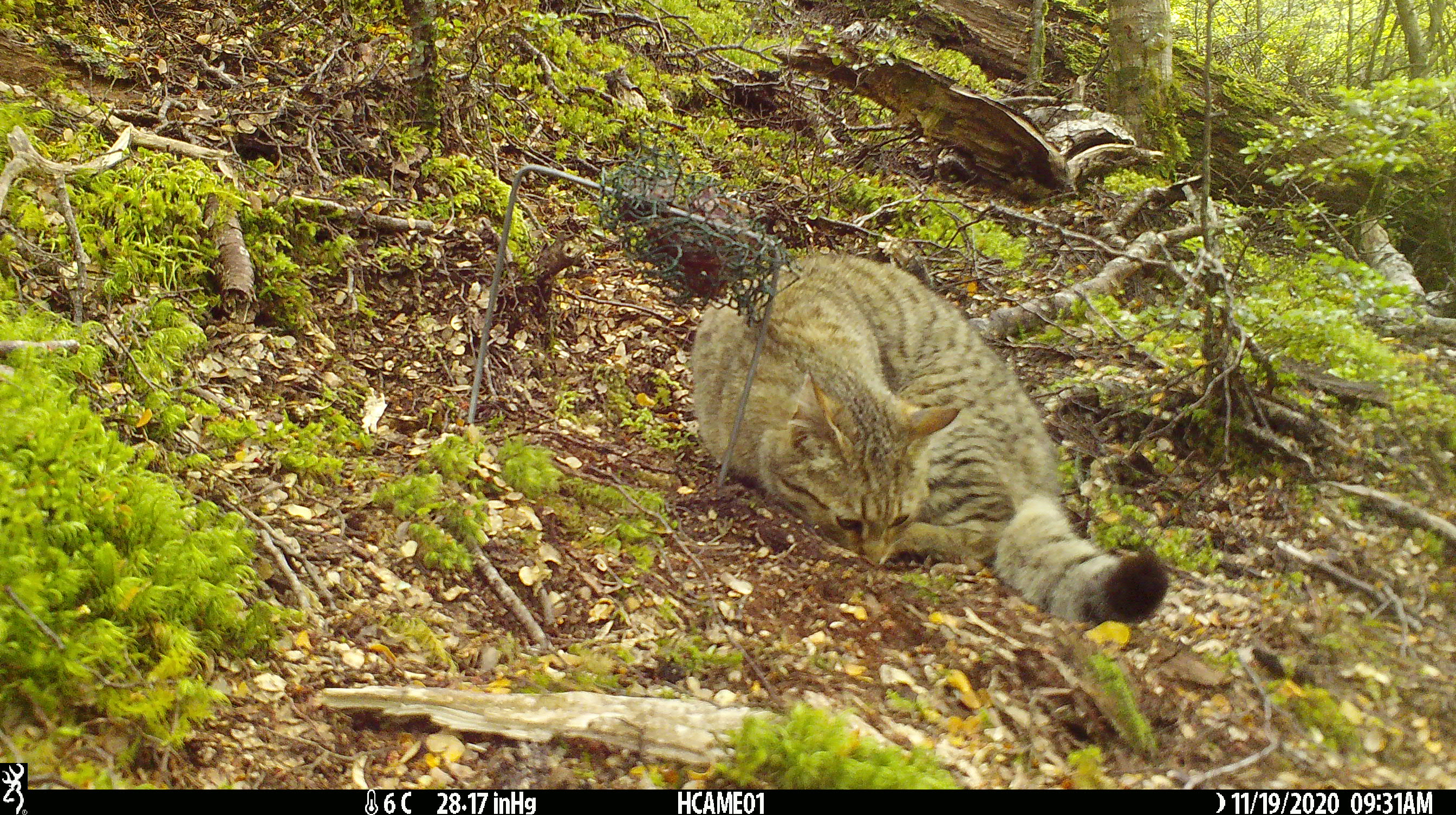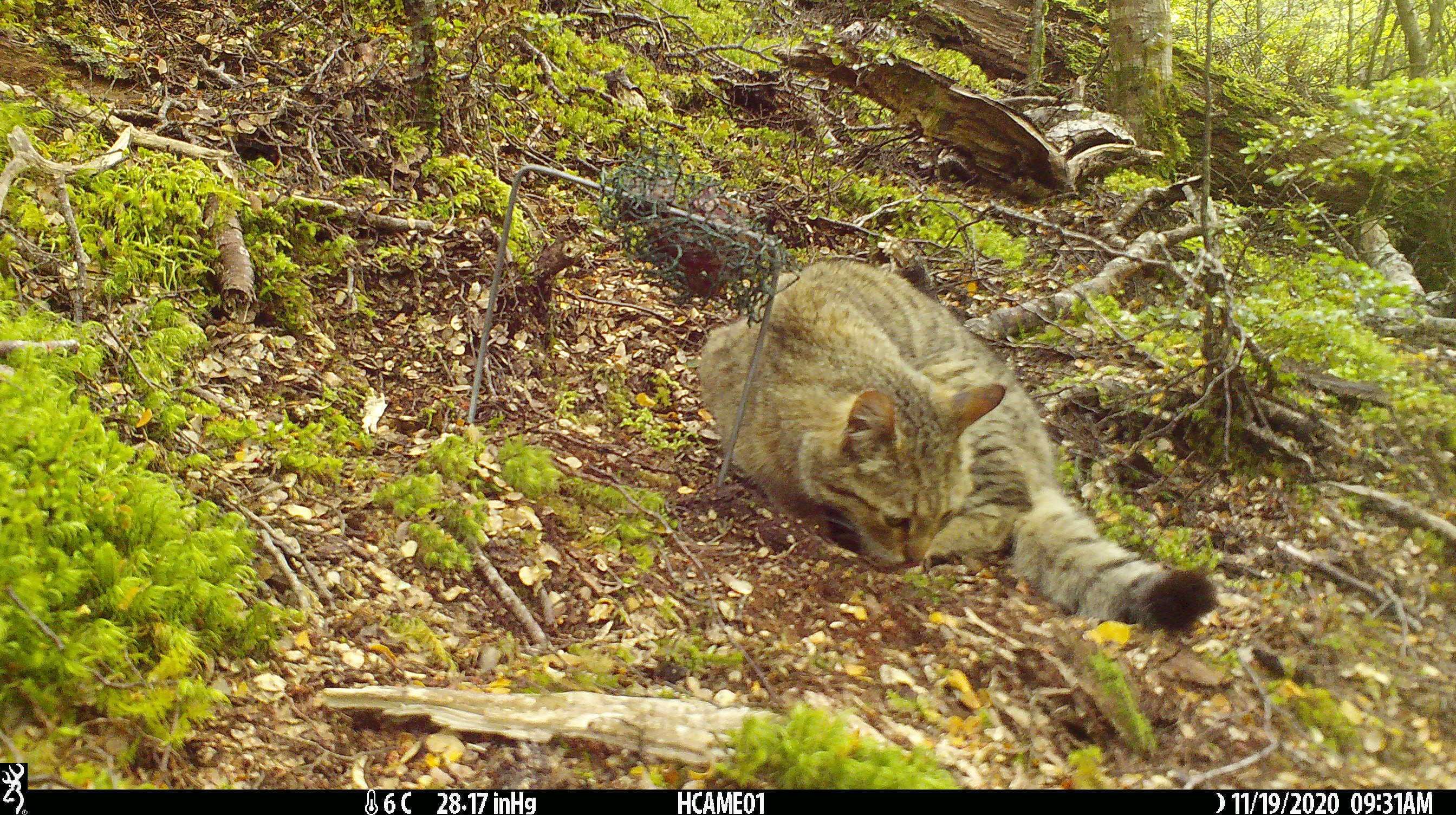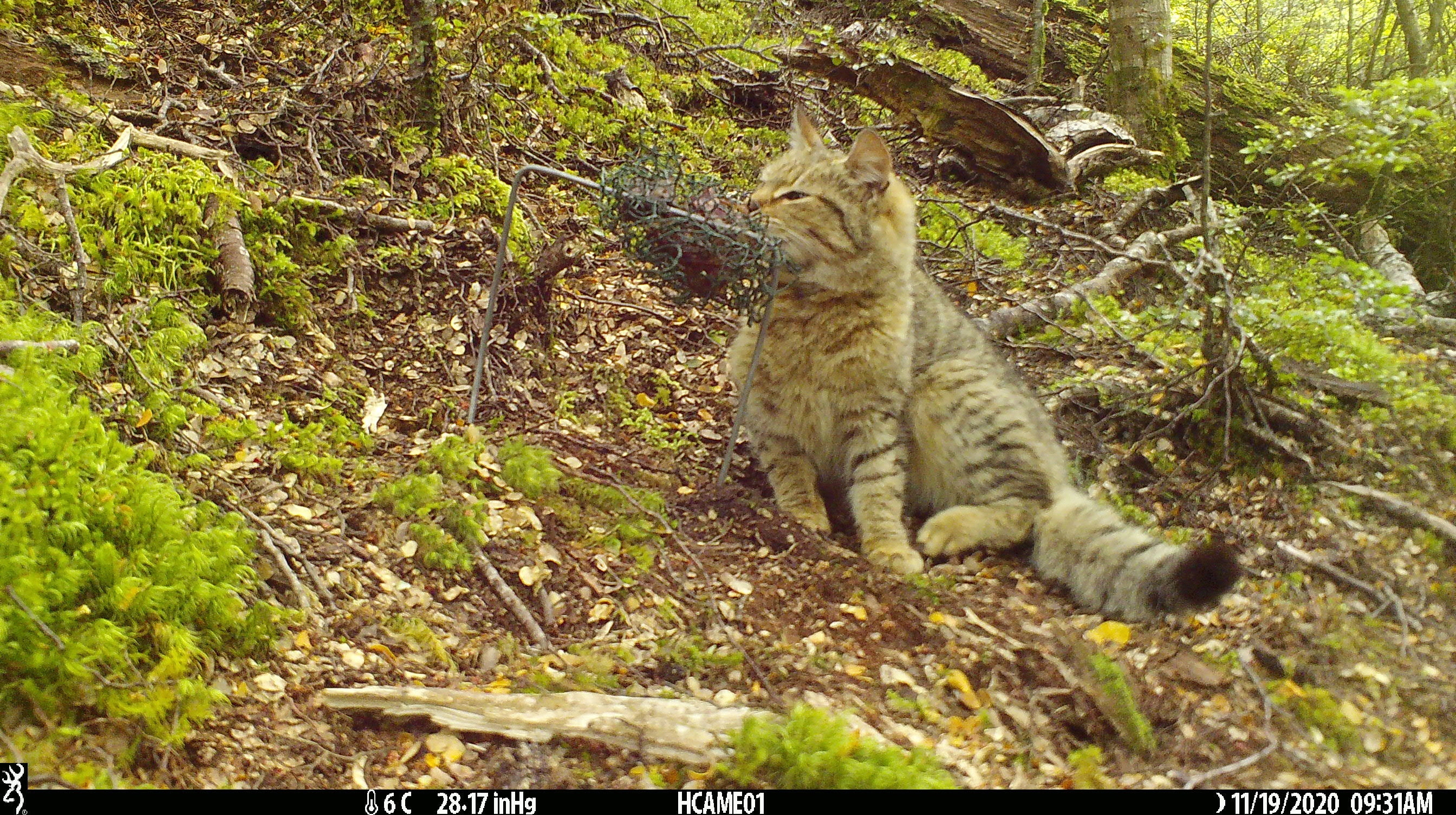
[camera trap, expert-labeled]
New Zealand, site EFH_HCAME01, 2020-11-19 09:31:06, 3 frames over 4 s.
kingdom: Animalia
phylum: Chordata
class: Mammalia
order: Carnivora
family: Felidae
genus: Felis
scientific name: Felis catus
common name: domestic cat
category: cat